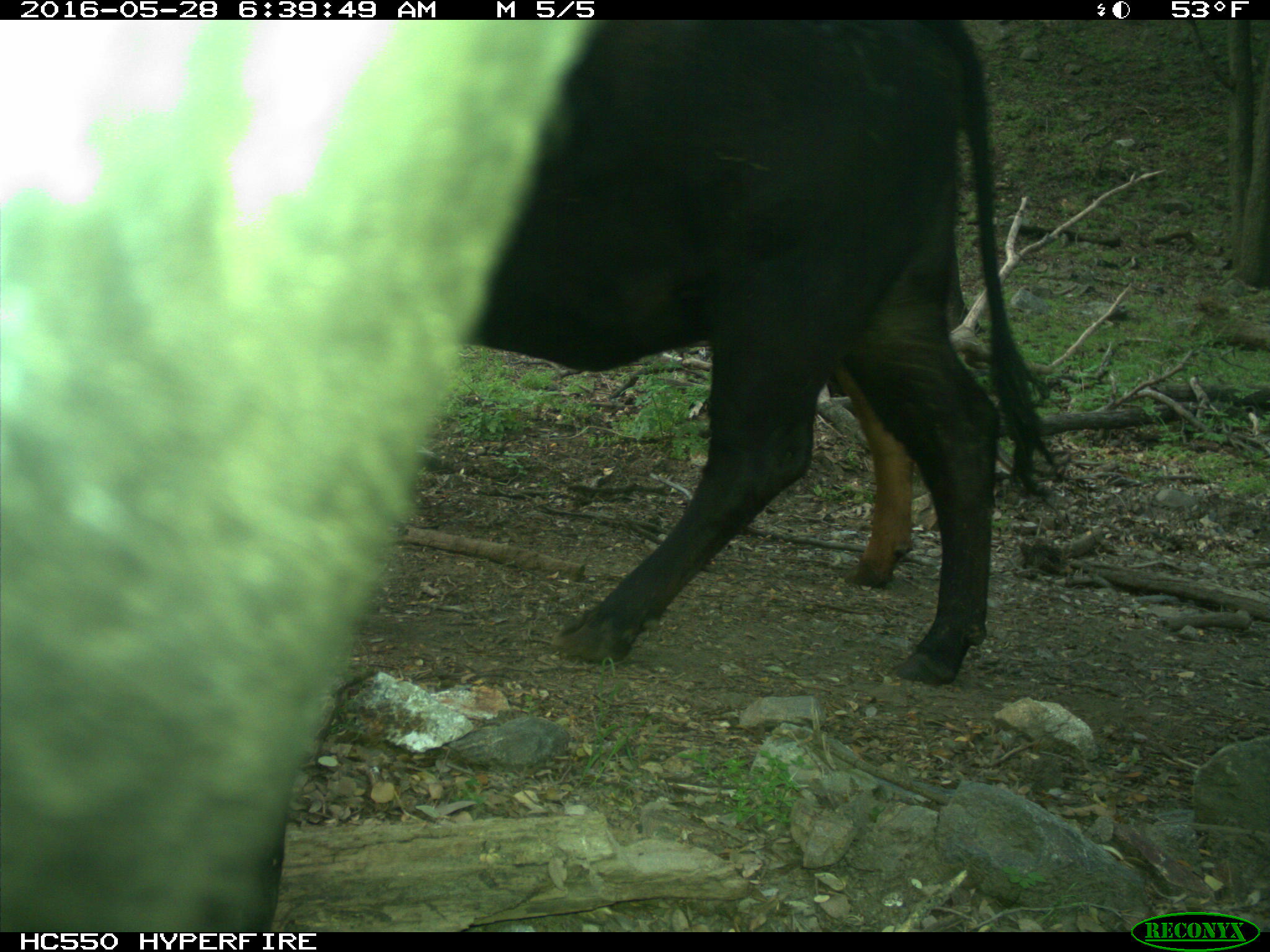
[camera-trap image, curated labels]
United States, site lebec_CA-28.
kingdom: Animalia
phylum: Chordata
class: Mammalia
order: Artiodactyla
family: Bovidae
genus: Bos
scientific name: Bos taurus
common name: domestic cow